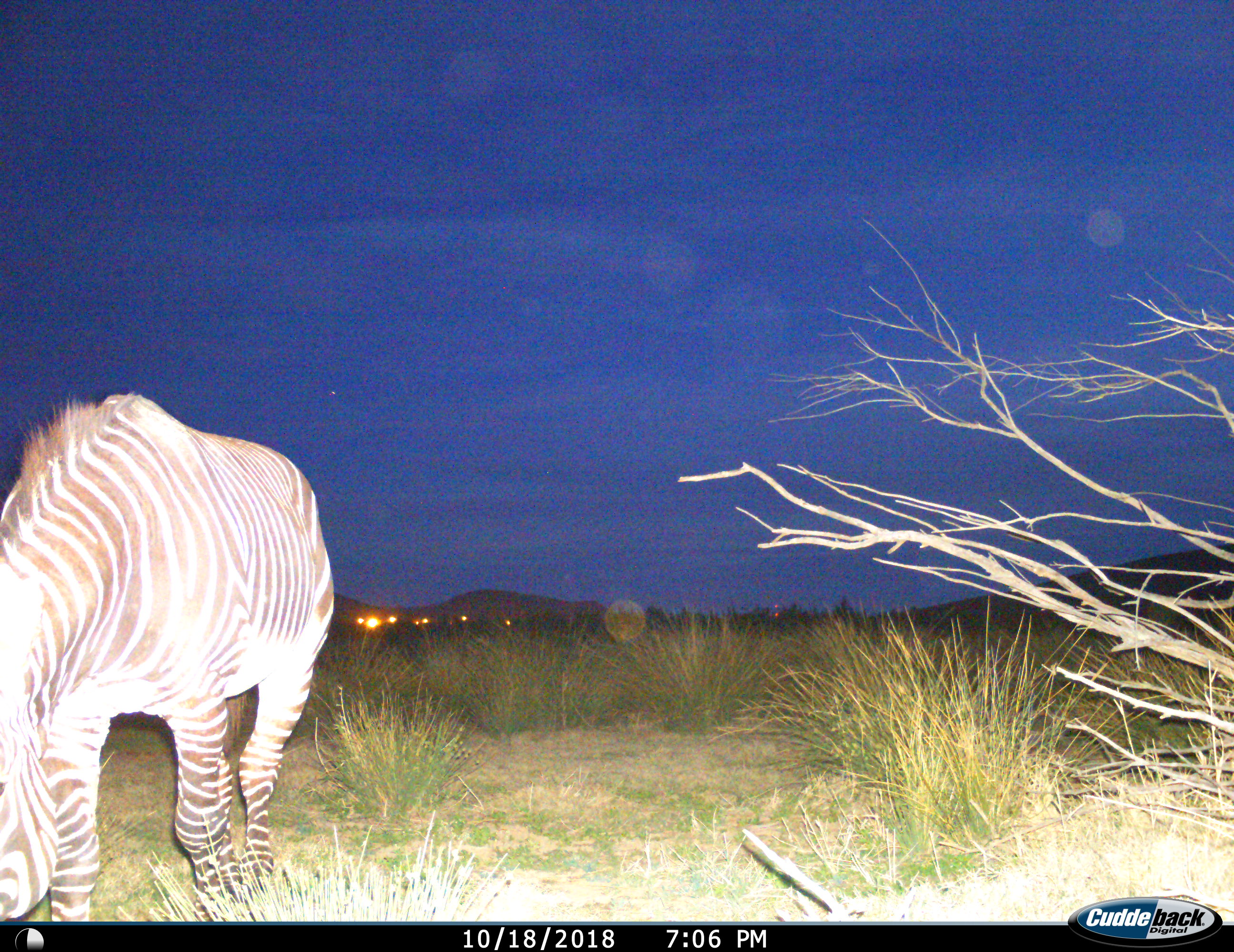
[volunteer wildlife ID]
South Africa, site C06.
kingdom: Animalia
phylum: Chordata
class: Mammalia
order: Perissodactyla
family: Equidae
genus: Equus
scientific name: Equus zebra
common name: mountain zebra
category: zebramountain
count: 1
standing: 20%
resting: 0%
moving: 10%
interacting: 0%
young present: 10%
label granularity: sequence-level